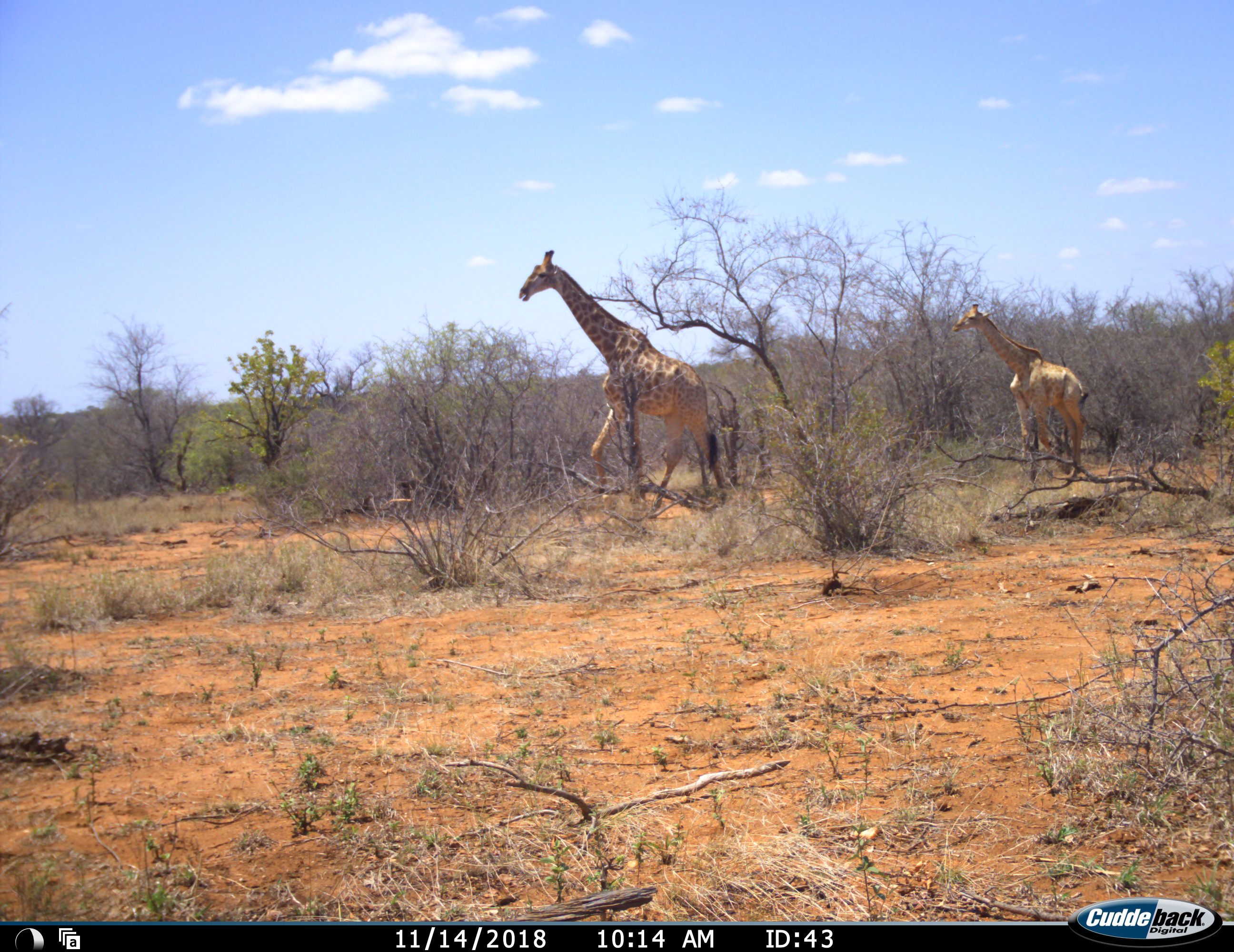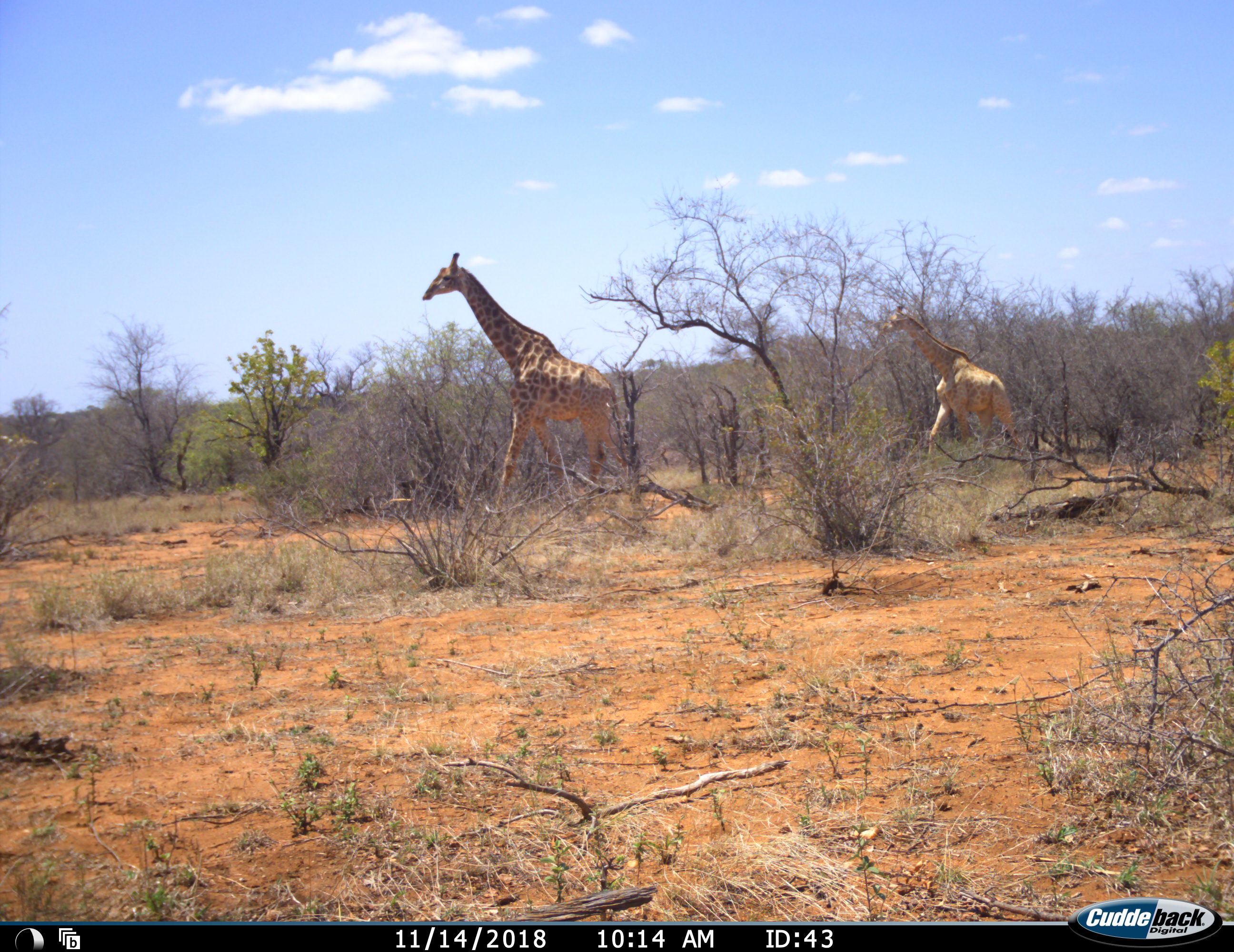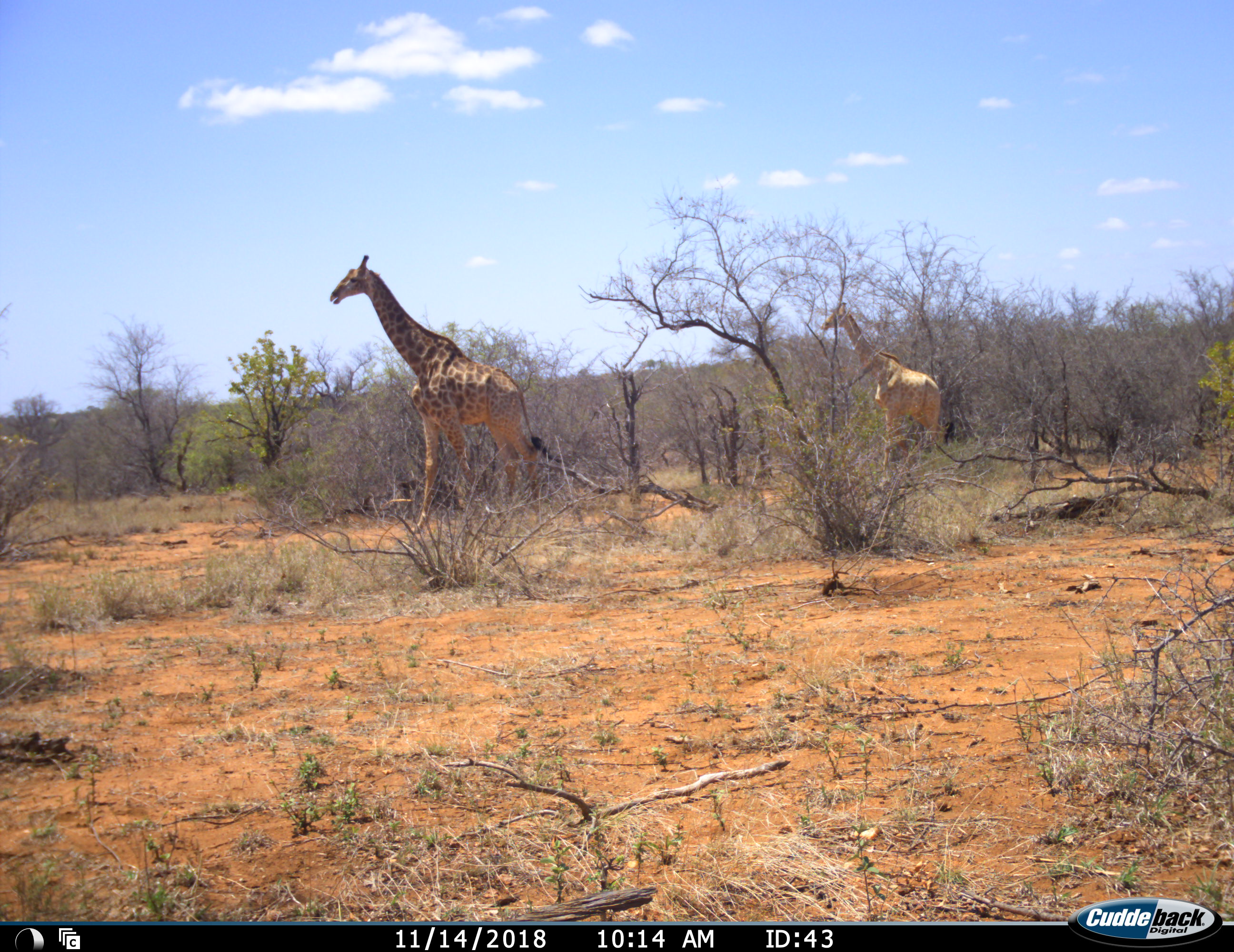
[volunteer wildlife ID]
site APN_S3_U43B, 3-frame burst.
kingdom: Animalia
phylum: Chordata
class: Mammalia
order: Artiodactyla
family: Giraffidae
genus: Giraffa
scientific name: Giraffa camelopardalis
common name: giraffe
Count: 2.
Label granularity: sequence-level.